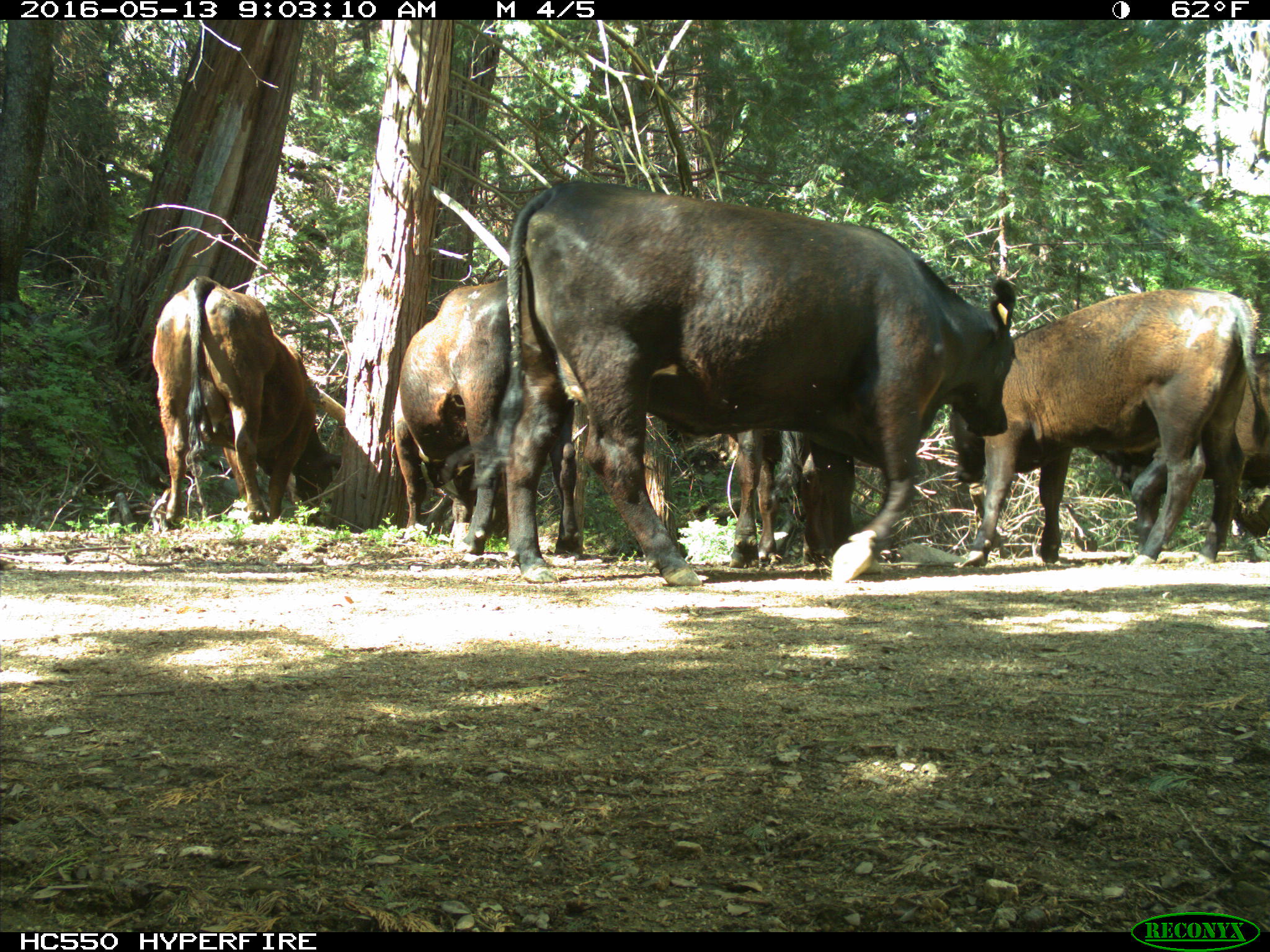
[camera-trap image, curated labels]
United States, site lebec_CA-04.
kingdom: Animalia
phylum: Chordata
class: Mammalia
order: Artiodactyla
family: Bovidae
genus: Bos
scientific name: Bos taurus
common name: domestic cow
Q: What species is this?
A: Bos taurus (domestic cow).